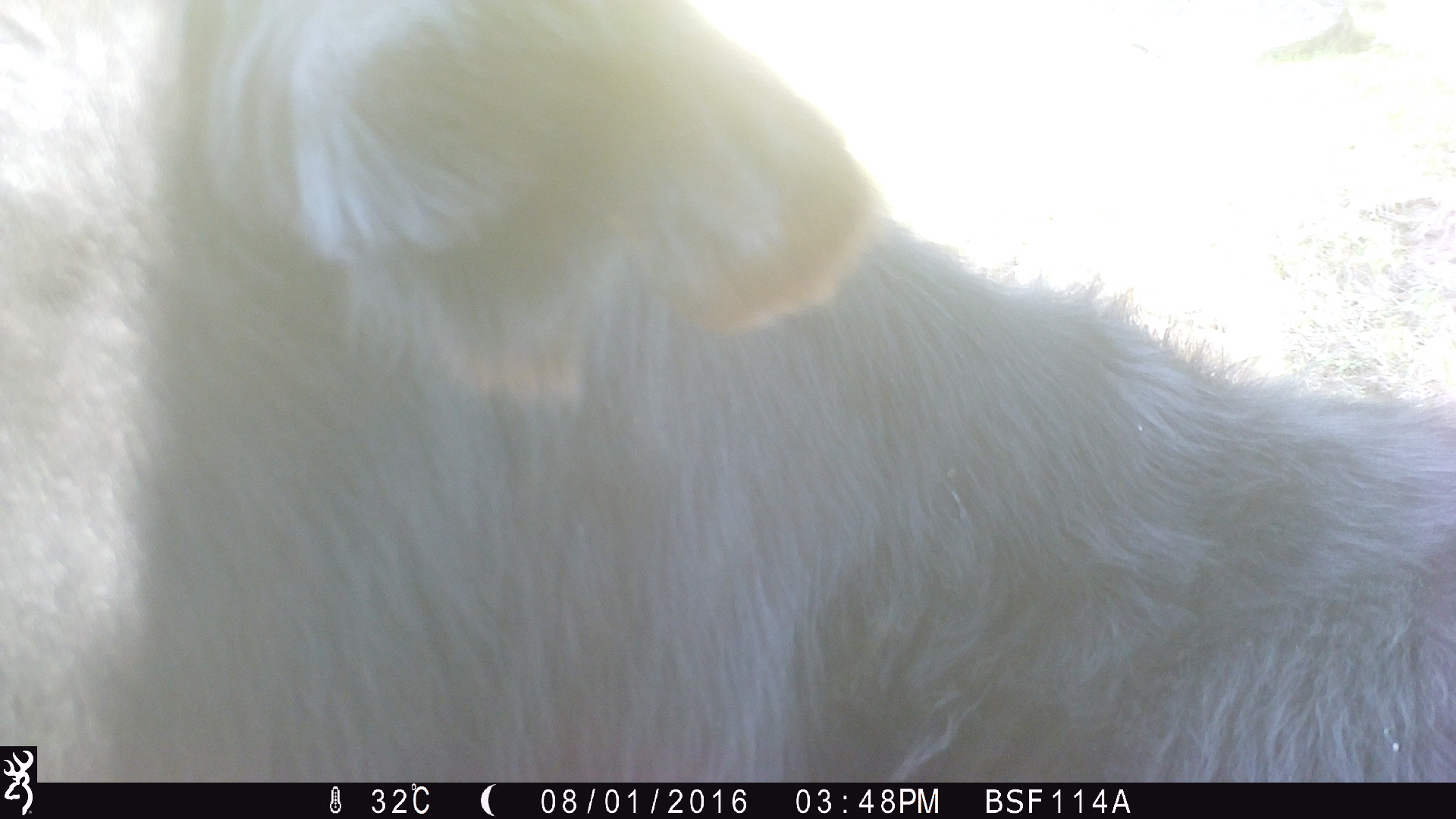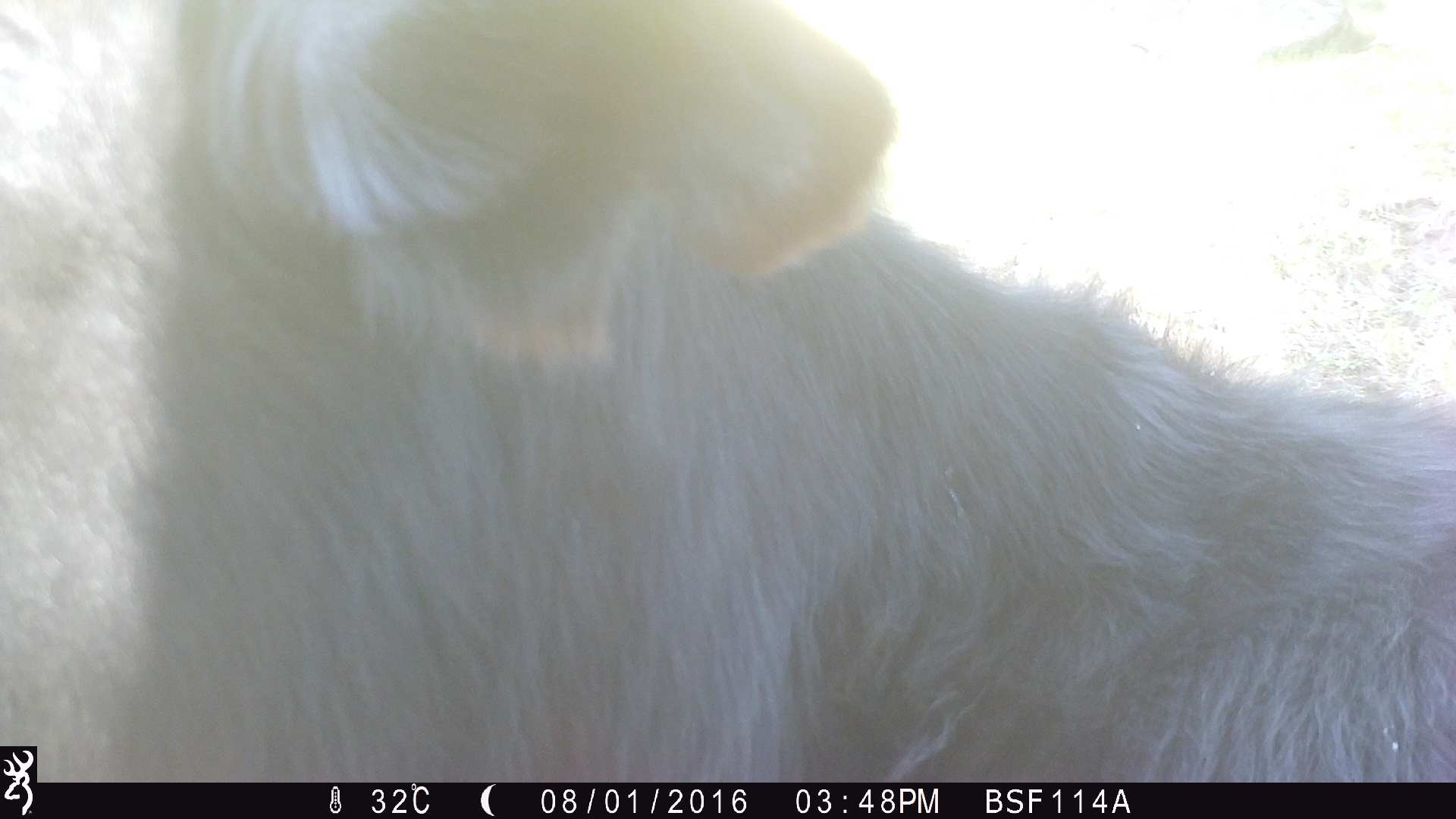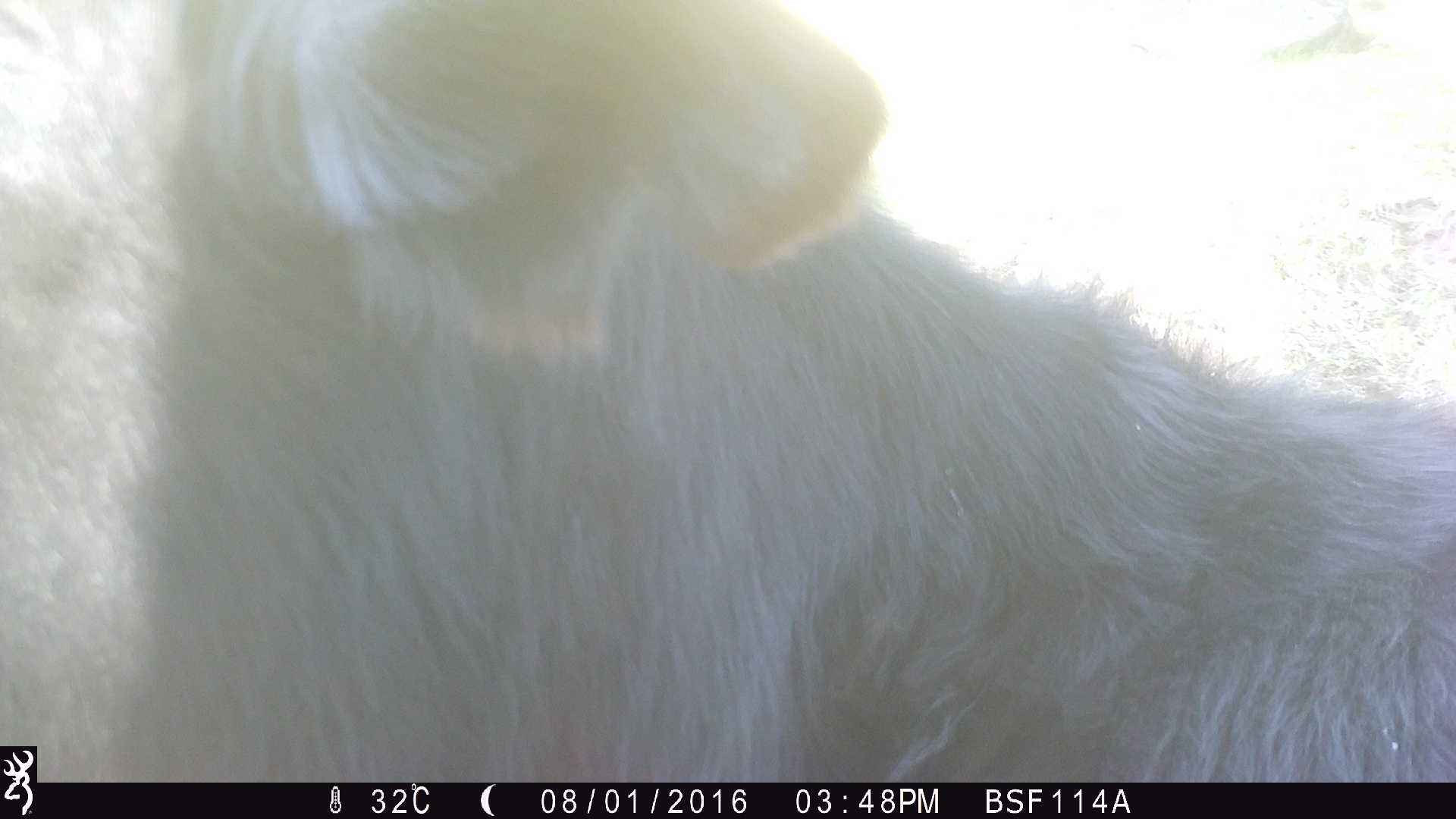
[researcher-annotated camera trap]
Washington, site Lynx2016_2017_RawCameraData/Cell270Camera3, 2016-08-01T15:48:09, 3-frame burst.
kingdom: Animalia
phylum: Chordata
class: Mammalia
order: Artiodactyla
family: Bovidae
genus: Bos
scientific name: Bos taurus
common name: domestic cattle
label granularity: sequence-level